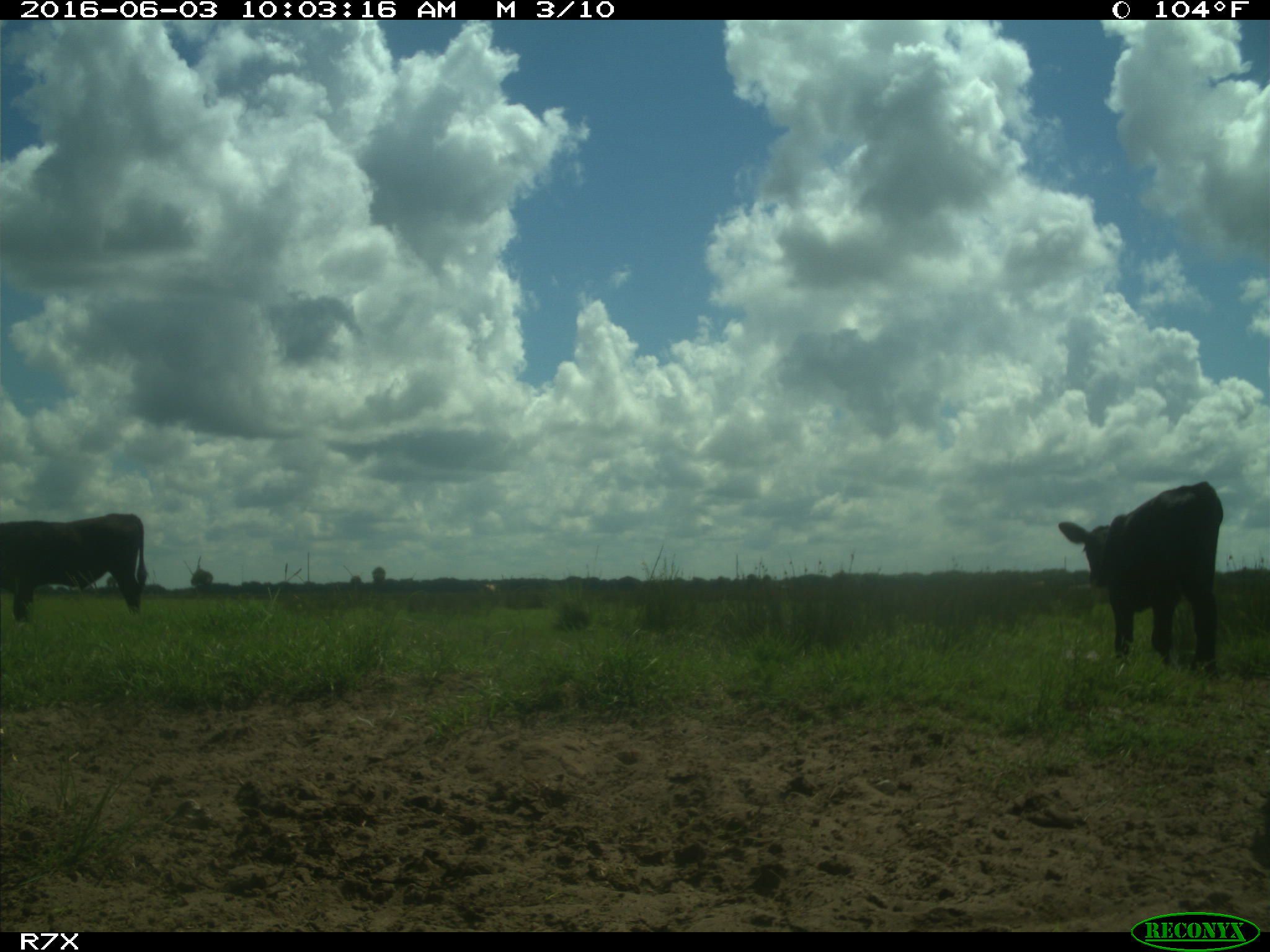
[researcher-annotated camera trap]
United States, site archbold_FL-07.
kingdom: Animalia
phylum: Chordata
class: Mammalia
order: Artiodactyla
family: Bovidae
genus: Bos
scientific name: Bos taurus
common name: domestic cow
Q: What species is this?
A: Bos taurus (domestic cow).